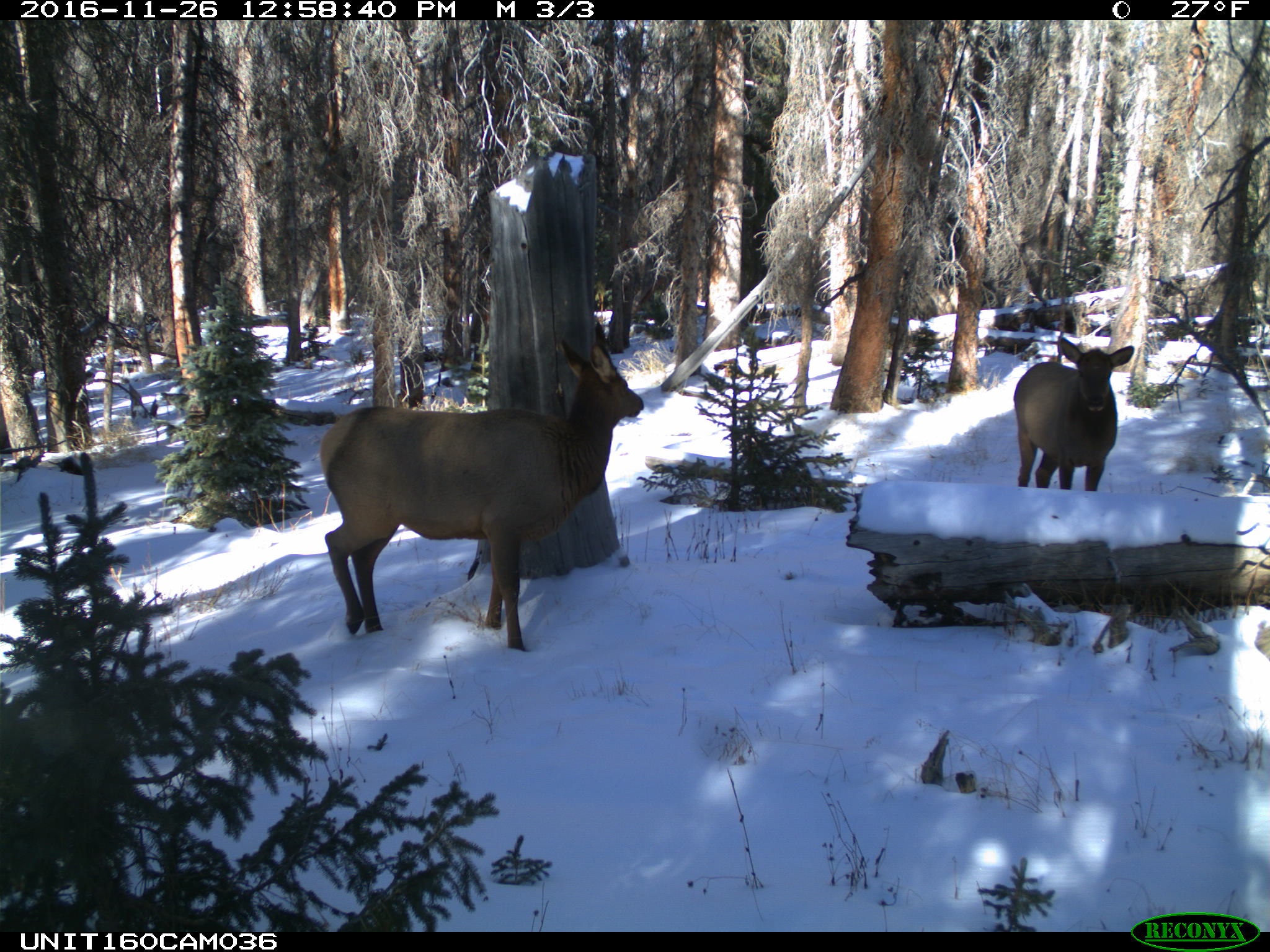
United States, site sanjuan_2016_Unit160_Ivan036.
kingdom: Animalia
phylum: Chordata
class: Mammalia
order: Artiodactyla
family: Cervidae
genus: Cervus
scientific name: Cervus elaphus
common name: red deer